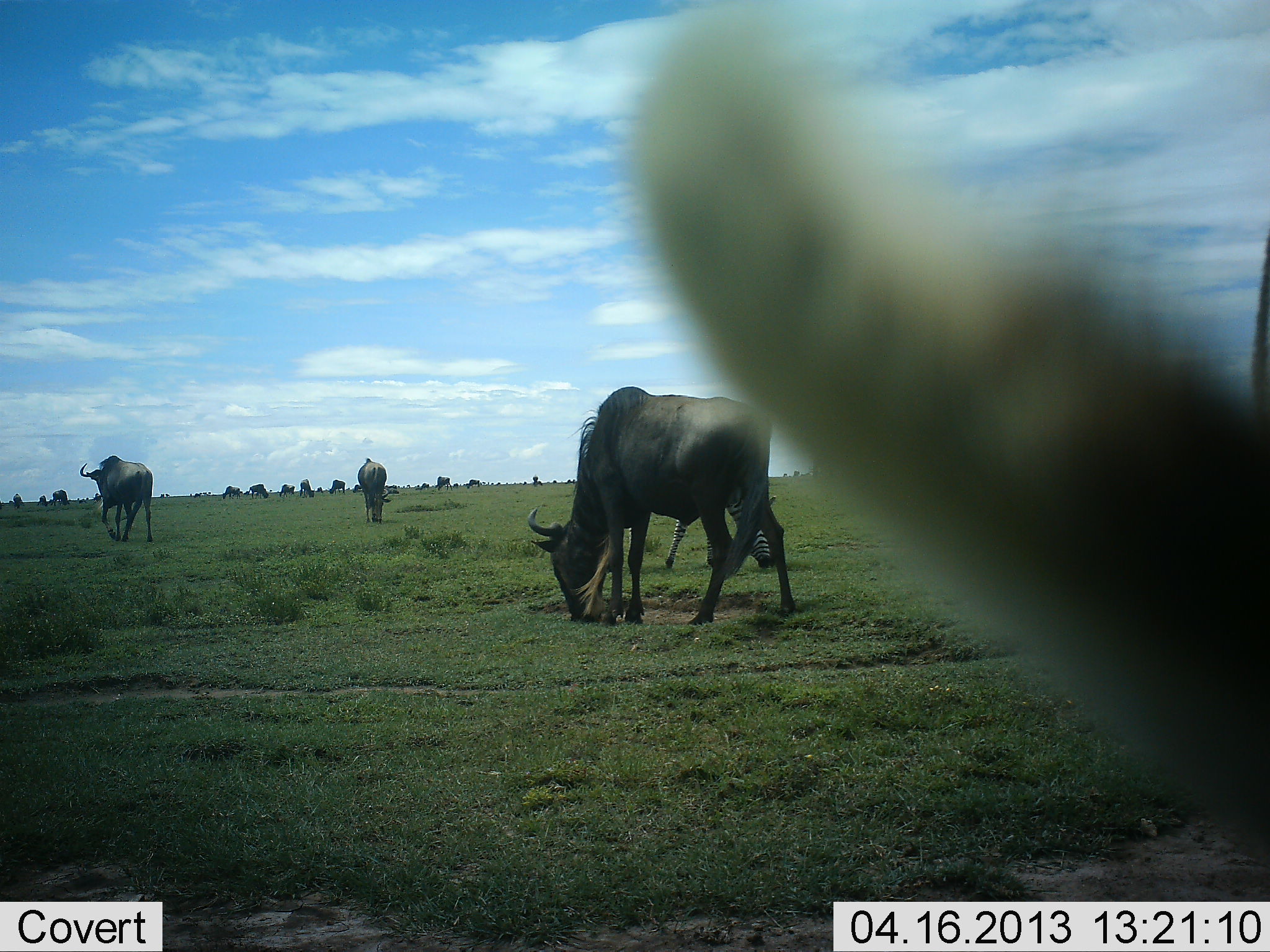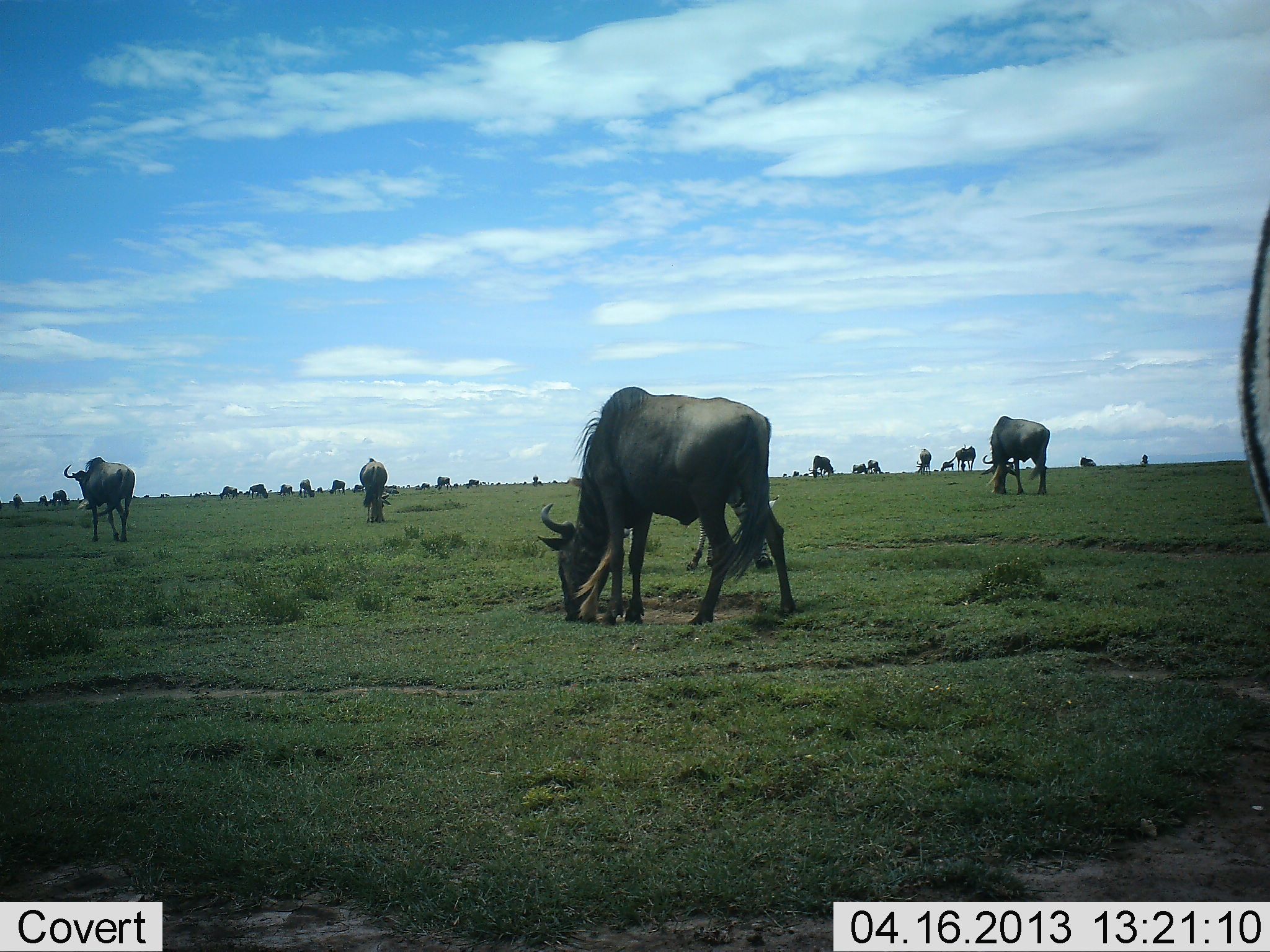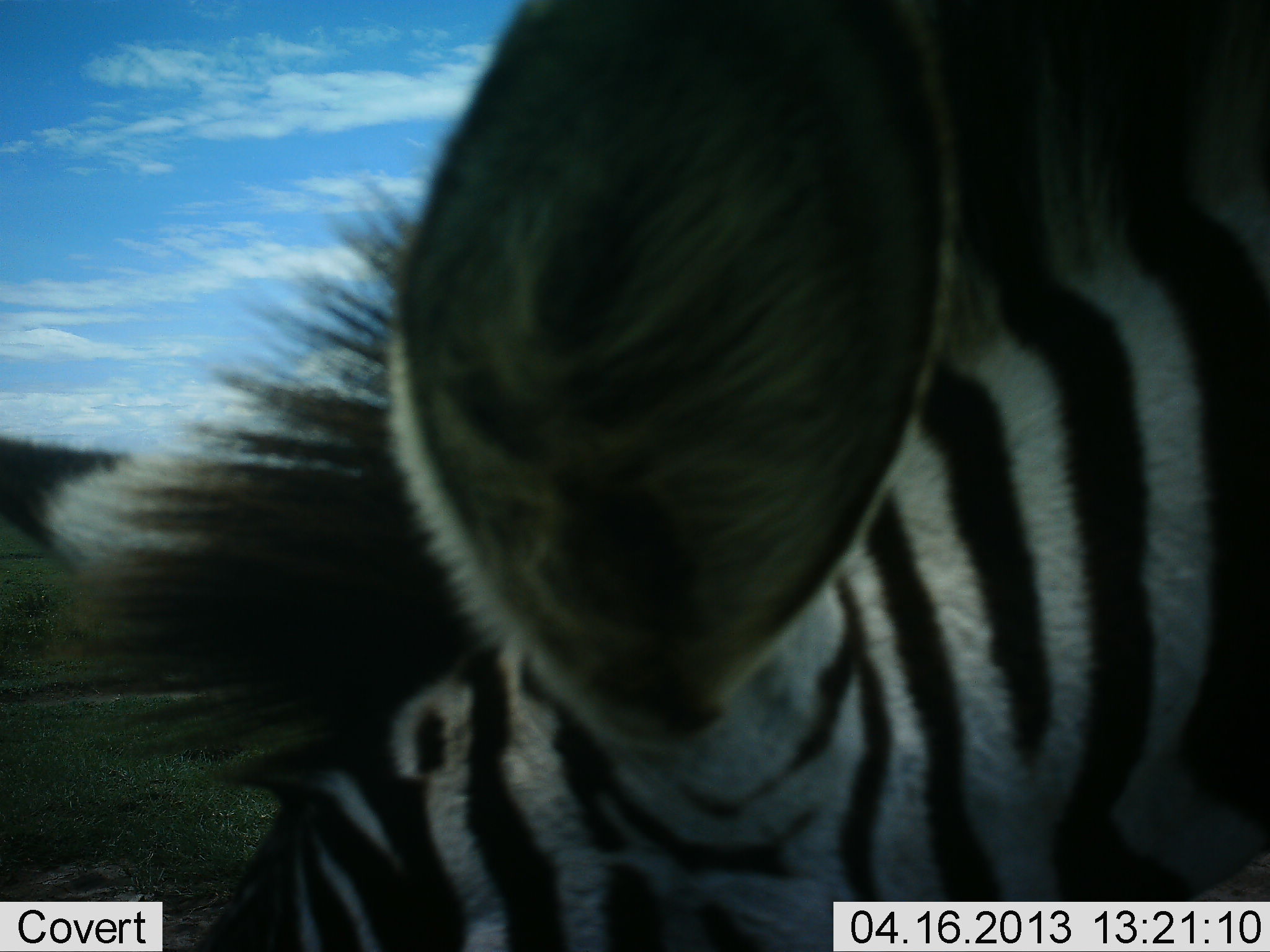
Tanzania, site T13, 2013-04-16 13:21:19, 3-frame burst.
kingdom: Animalia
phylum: Chordata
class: Mammalia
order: Artiodactyla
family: Bovidae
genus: Connochaetes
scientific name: Connochaetes taurinus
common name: blue wildebeest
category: wildebeest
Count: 11-50.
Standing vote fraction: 36%.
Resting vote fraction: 4%.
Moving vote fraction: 36%.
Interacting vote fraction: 0%.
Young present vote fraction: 4%.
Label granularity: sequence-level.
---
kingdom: Animalia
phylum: Chordata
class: Mammalia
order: Perissodactyla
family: Equidae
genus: Equus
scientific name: Equus quagga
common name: plains zebra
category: zebra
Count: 1.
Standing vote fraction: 42%.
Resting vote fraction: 0%.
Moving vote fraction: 42%.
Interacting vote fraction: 5%.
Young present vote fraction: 0%.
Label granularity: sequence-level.